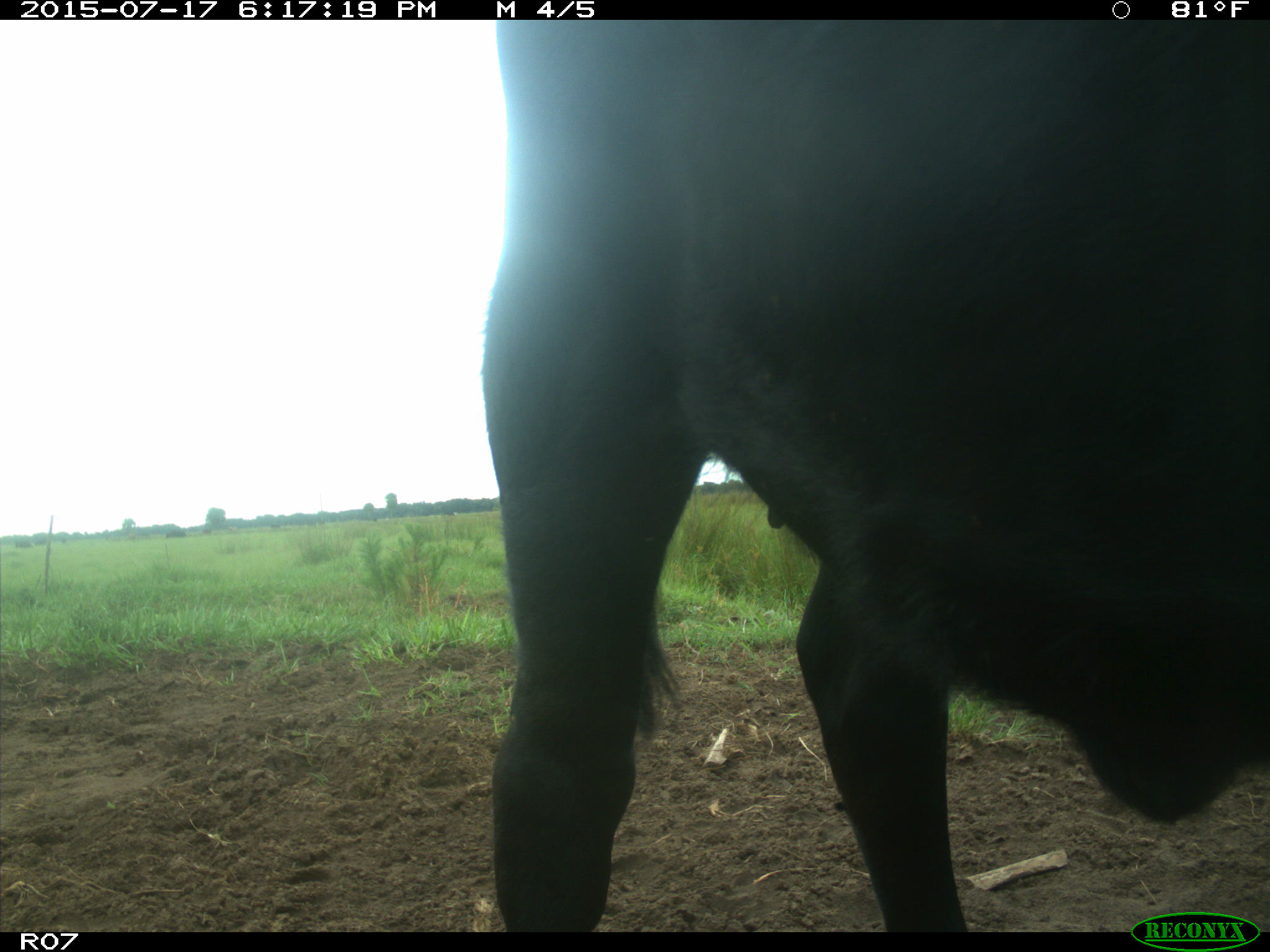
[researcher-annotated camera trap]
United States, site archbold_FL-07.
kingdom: Animalia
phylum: Chordata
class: Mammalia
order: Artiodactyla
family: Bovidae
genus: Bos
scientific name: Bos taurus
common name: domestic cow